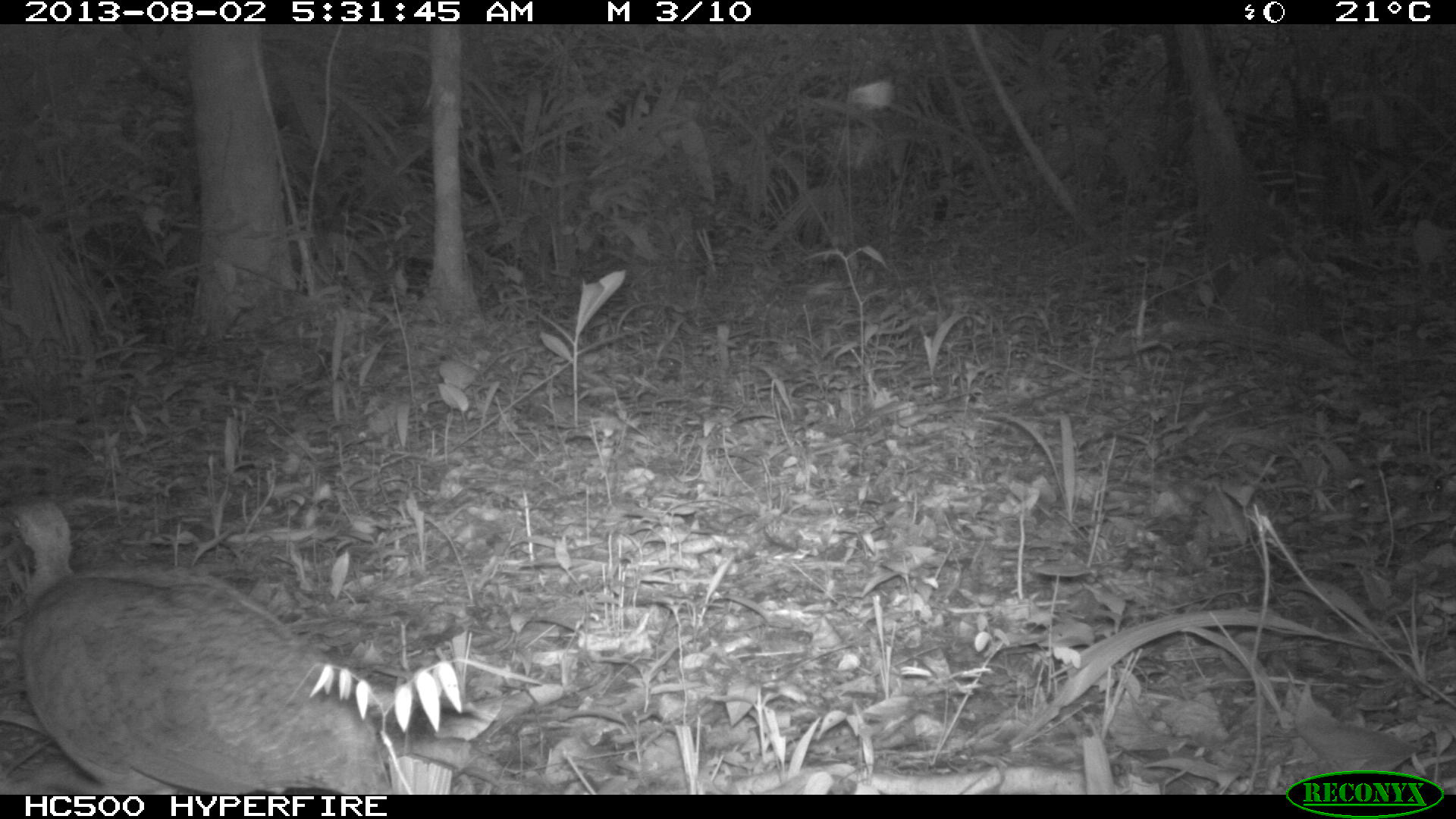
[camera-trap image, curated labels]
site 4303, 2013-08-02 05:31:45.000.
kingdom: Animalia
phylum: Chordata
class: Aves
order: Tinamiformes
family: Tinamidae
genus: Tinamus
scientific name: Tinamus major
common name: great tinamou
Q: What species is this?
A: Tinamus major (great tinamou).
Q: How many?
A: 1.